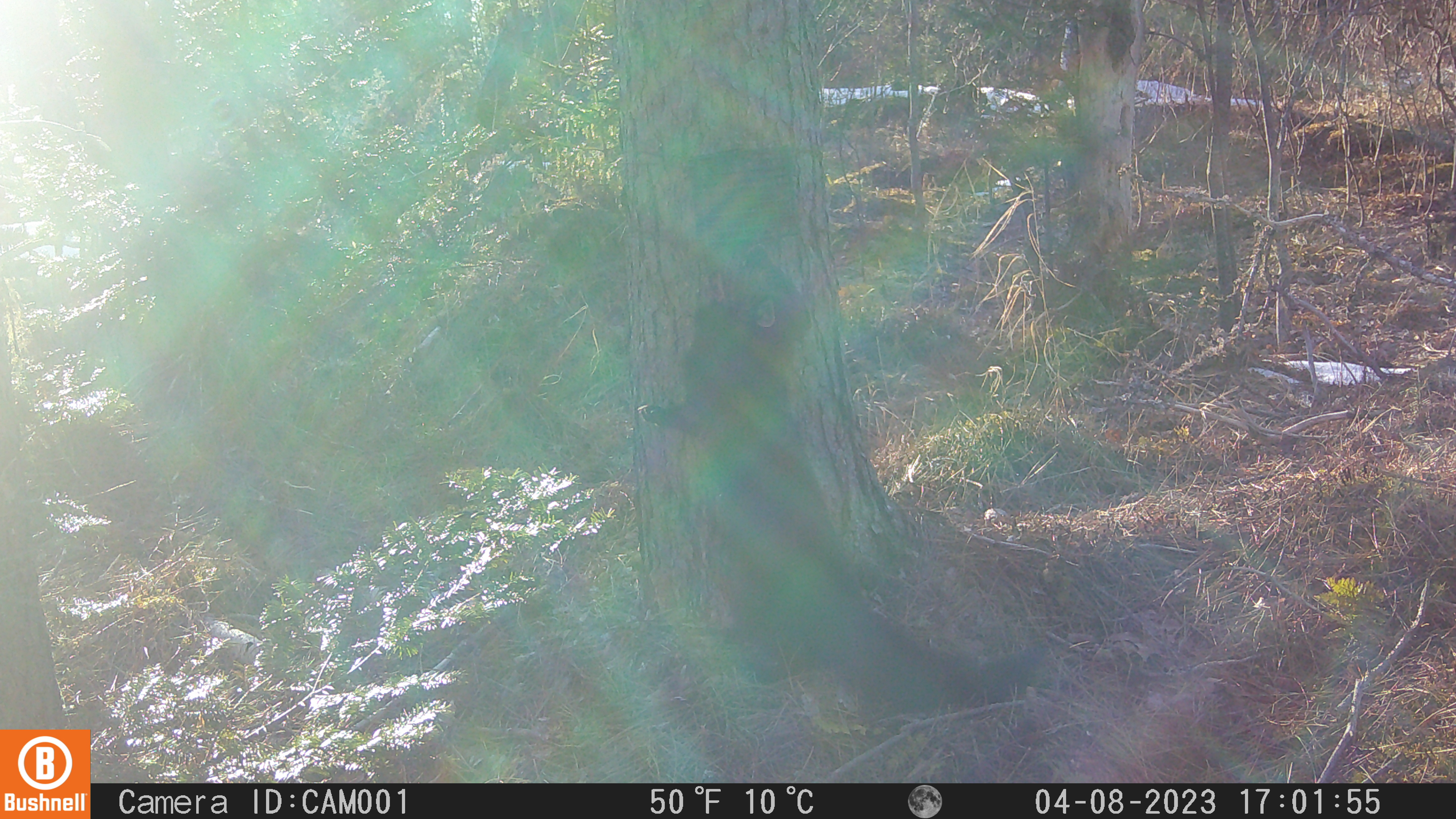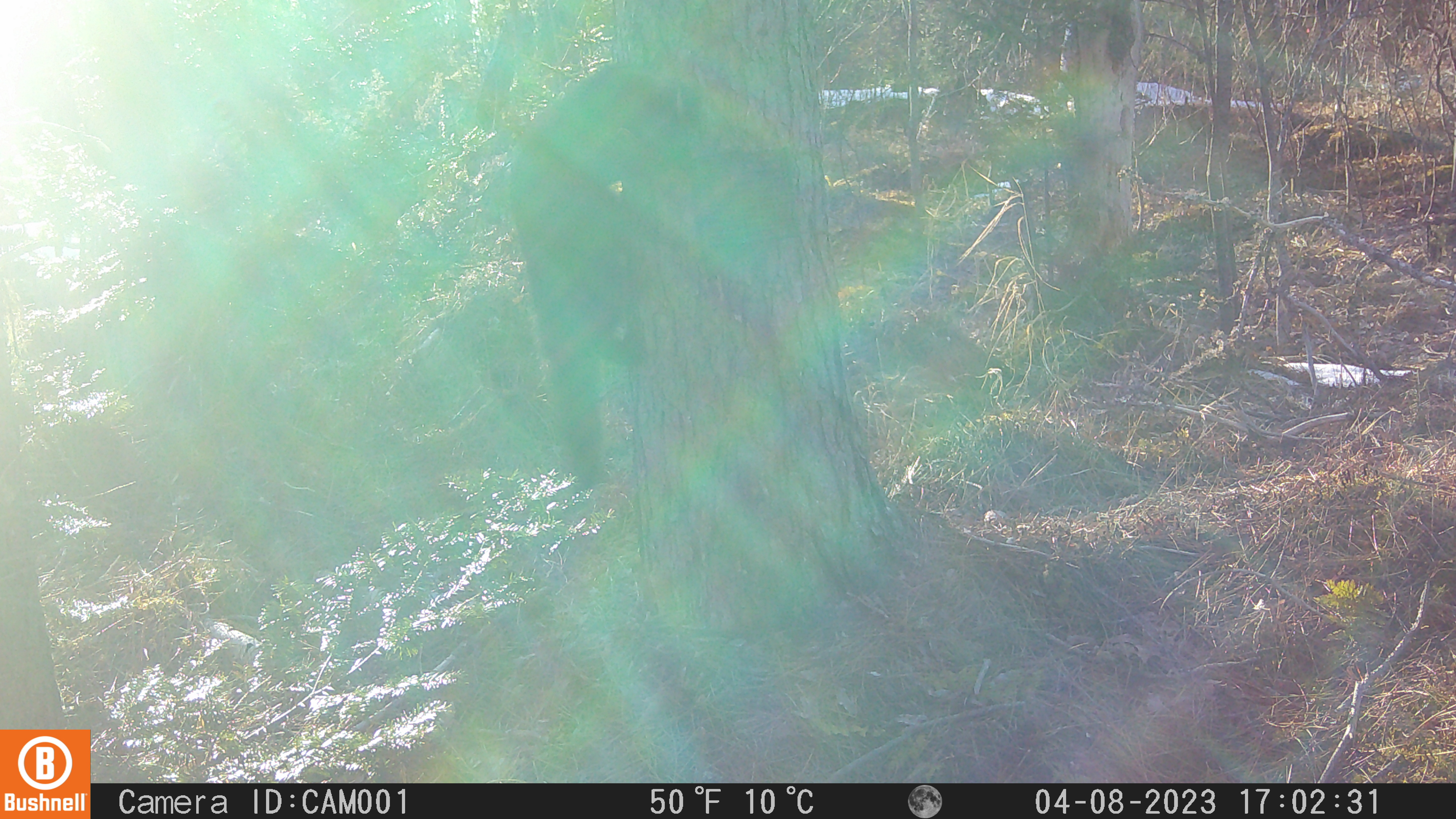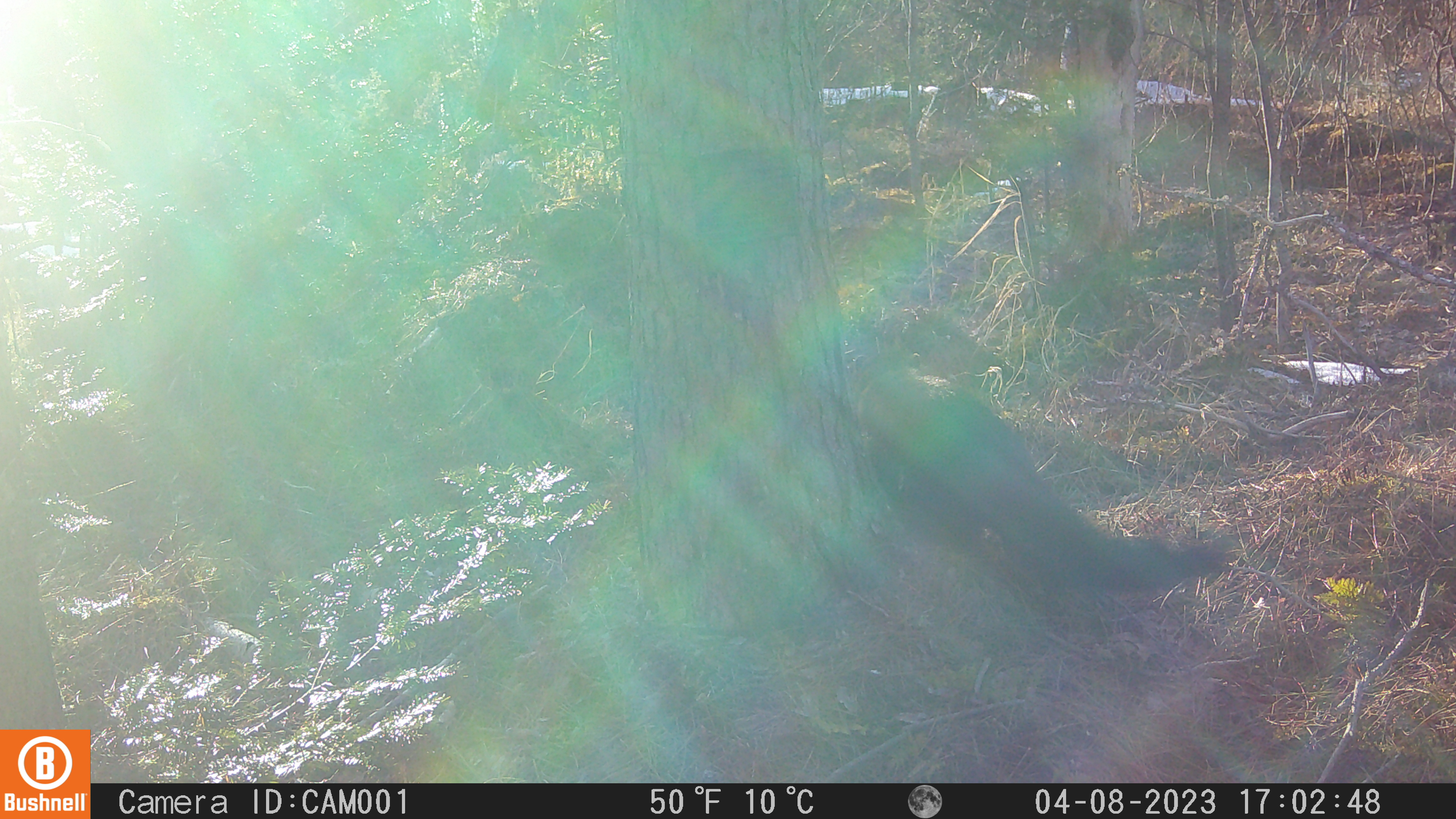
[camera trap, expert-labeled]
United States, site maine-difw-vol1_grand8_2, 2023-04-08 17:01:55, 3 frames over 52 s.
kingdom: Animalia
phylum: Chordata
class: Mammalia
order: Carnivora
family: Mustelidae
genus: Pekania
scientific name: Pekania pennanti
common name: fisher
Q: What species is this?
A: Fisher (Pekania pennanti).